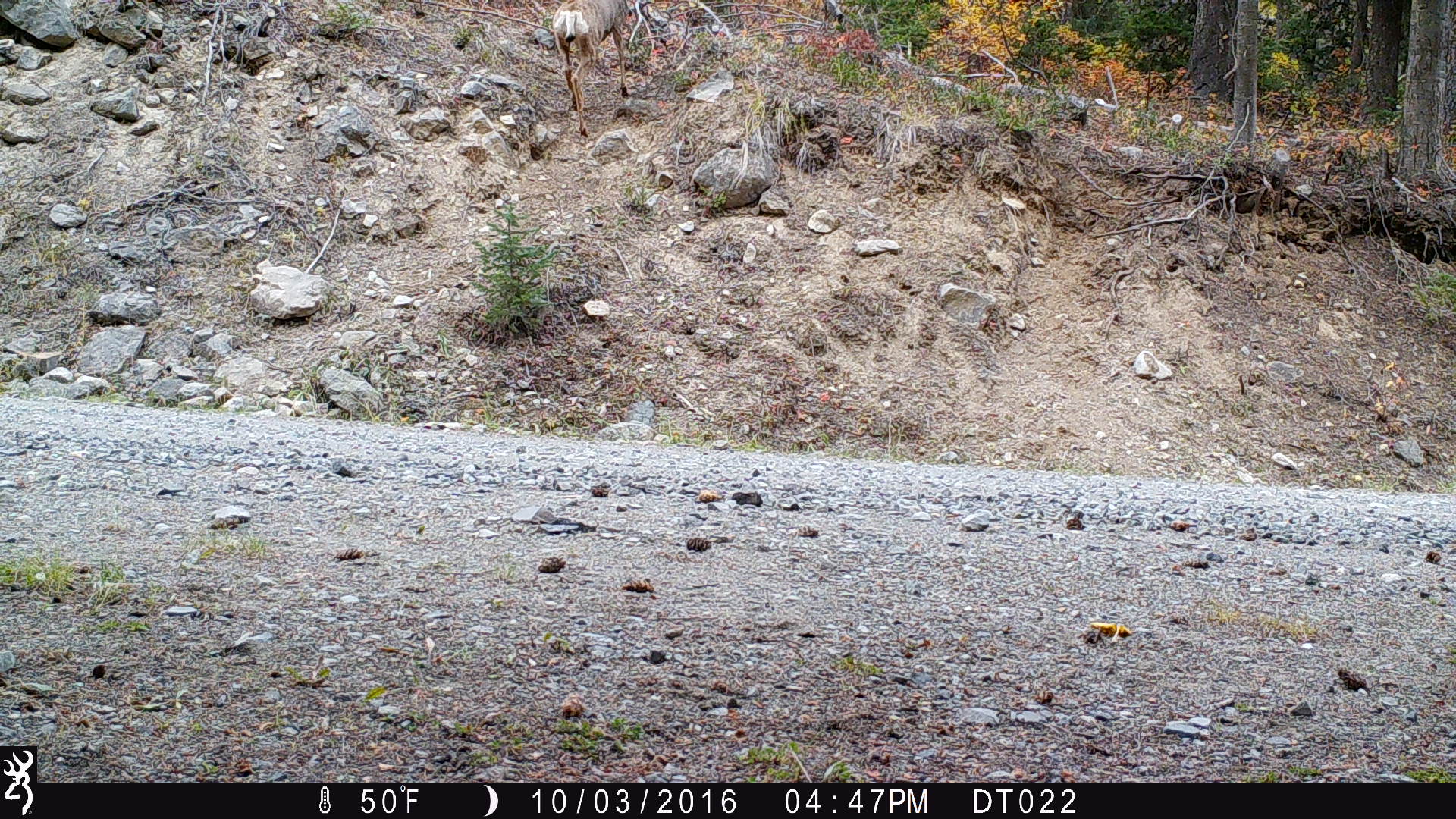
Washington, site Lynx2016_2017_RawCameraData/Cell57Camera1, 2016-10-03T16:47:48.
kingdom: Animalia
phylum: Chordata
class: Mammalia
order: Artiodactyla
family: Cervidae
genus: Odocoileus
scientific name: Odocoileus hemionus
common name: mule deer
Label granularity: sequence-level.